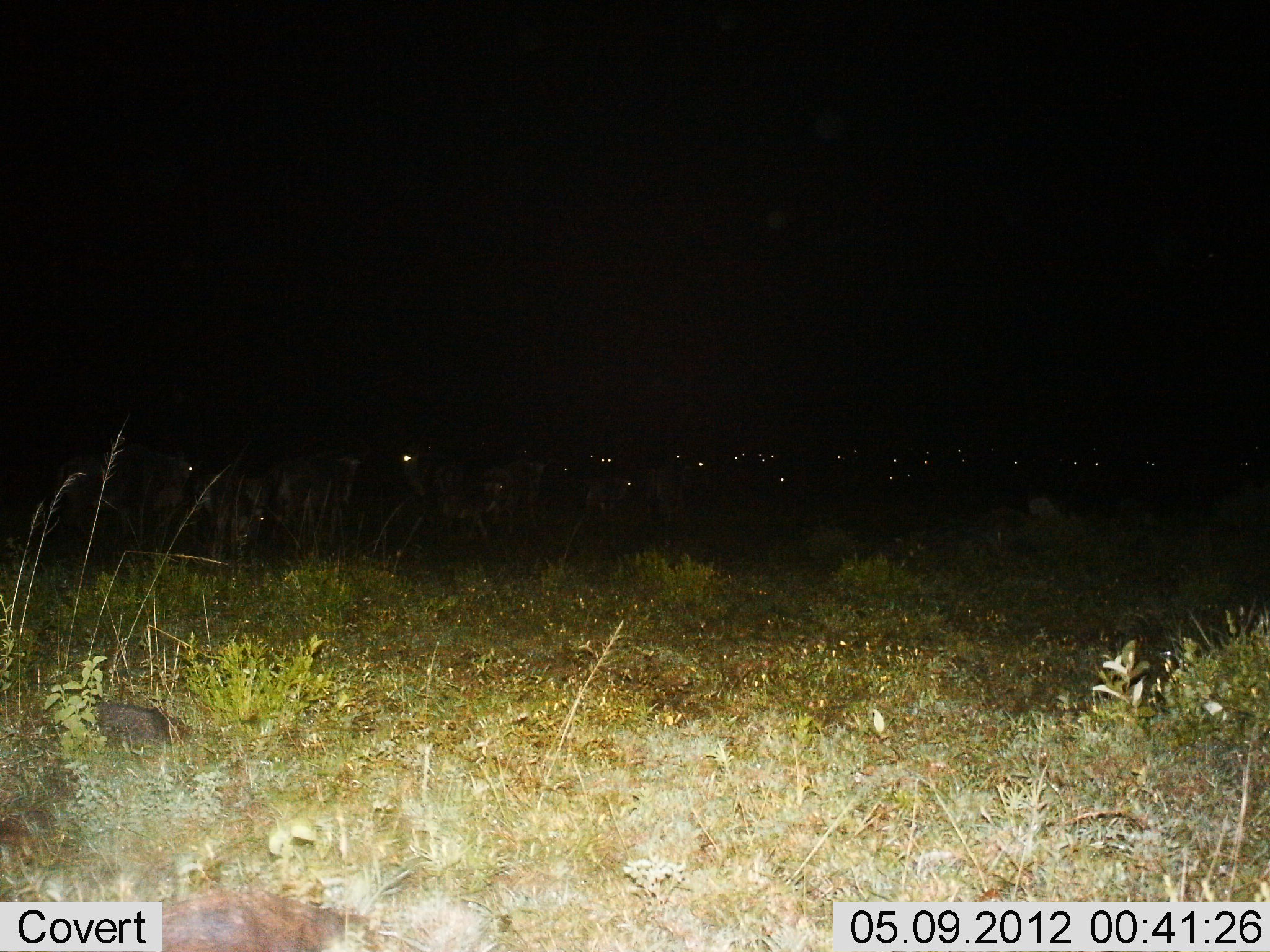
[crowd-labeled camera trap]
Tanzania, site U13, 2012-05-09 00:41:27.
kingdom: Animalia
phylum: Chordata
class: Mammalia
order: Artiodactyla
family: Bovidae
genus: Connochaetes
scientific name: Connochaetes taurinus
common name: blue wildebeest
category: wildebeest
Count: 11-50.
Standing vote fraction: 100%.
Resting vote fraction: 27%.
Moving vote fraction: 0%.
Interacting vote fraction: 0%.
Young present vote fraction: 0%.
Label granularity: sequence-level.